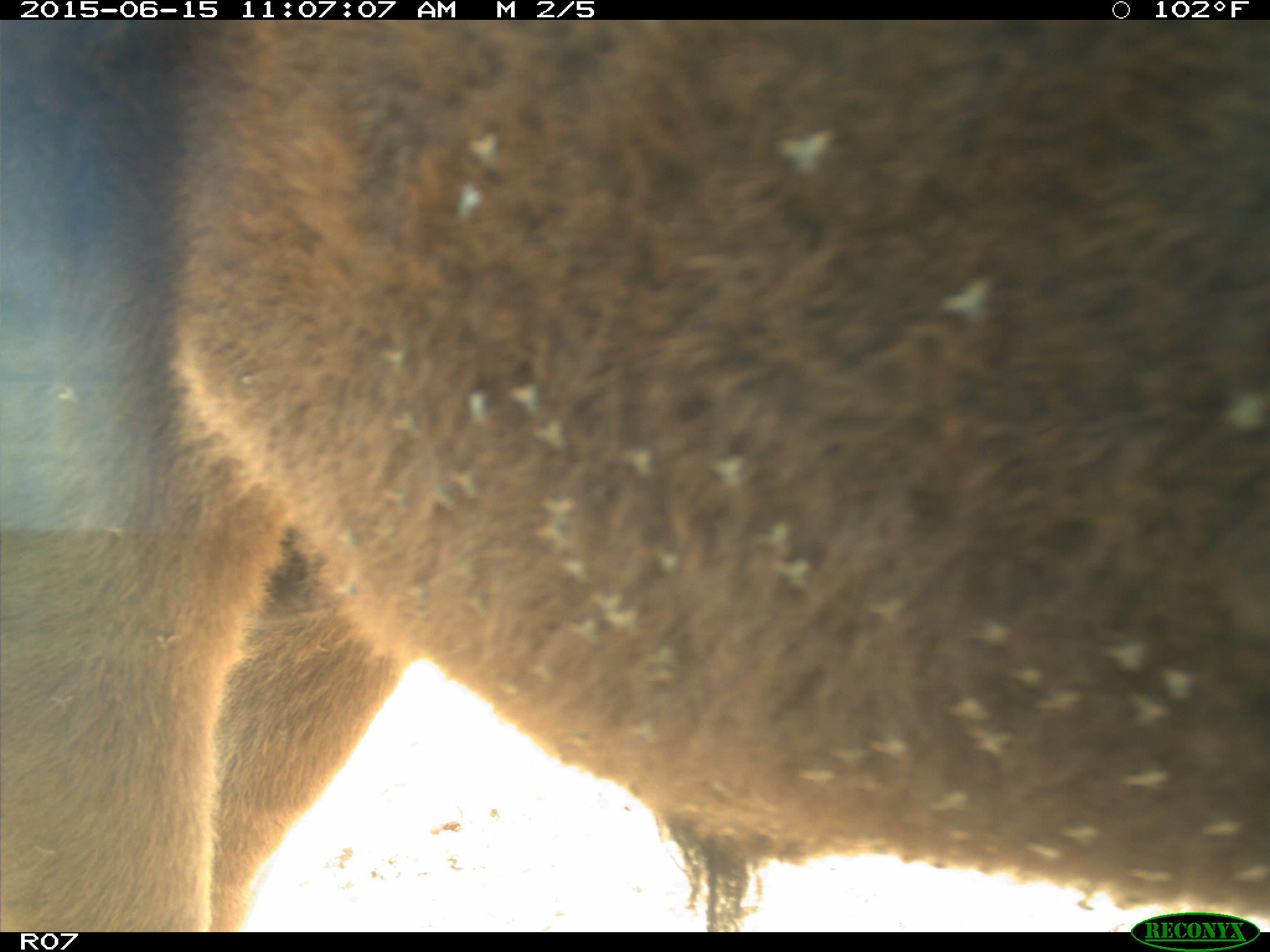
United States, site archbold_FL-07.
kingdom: Animalia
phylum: Chordata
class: Mammalia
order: Artiodactyla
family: Bovidae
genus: Bos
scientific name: Bos taurus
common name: domestic cow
Bos taurus (domestic cow).